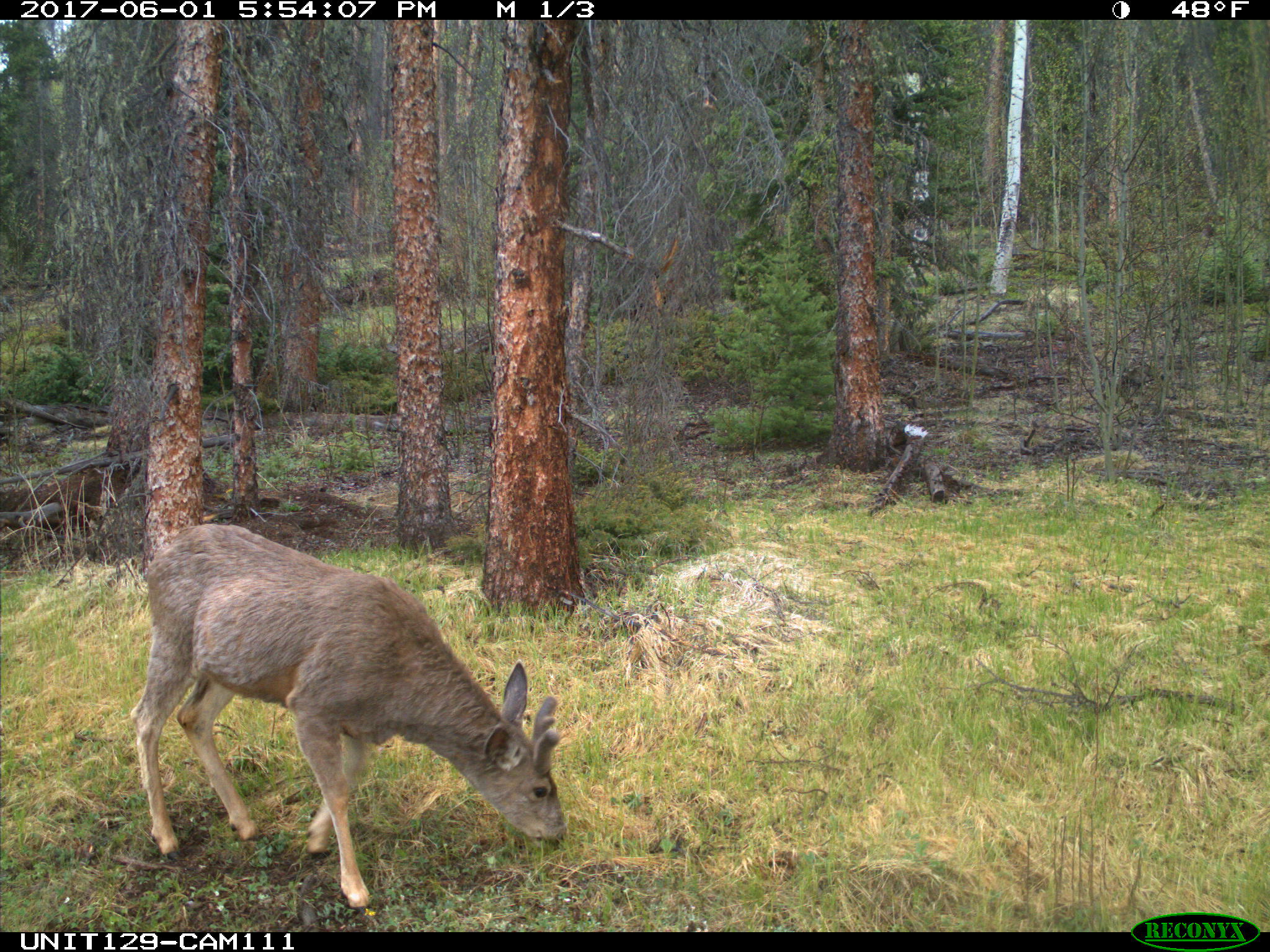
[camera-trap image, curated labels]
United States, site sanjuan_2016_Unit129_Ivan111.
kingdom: Animalia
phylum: Chordata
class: Mammalia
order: Artiodactyla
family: Cervidae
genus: Odocoileus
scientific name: Odocoileus hemionus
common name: mule deer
Odocoileus hemionus (mule deer).